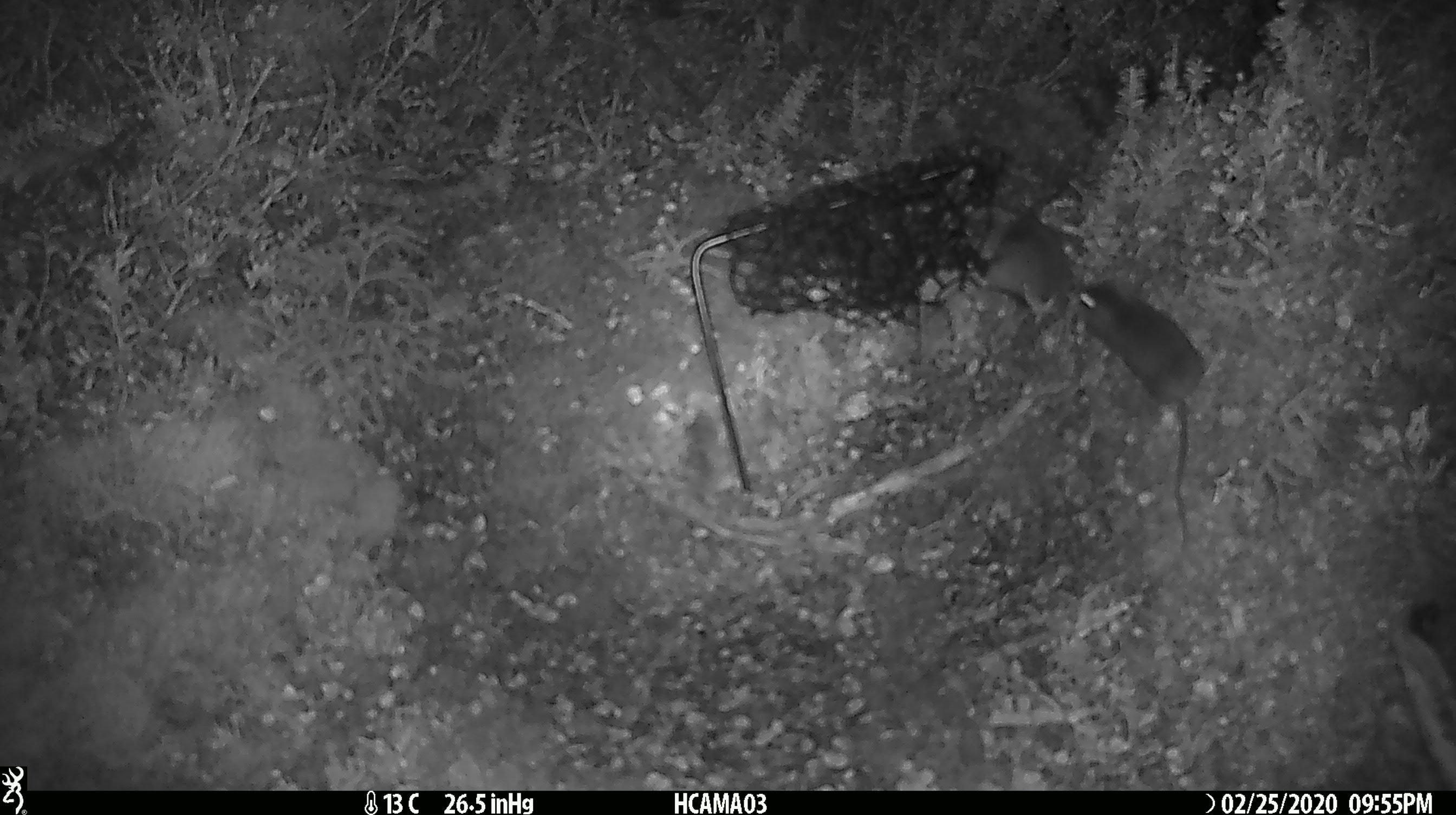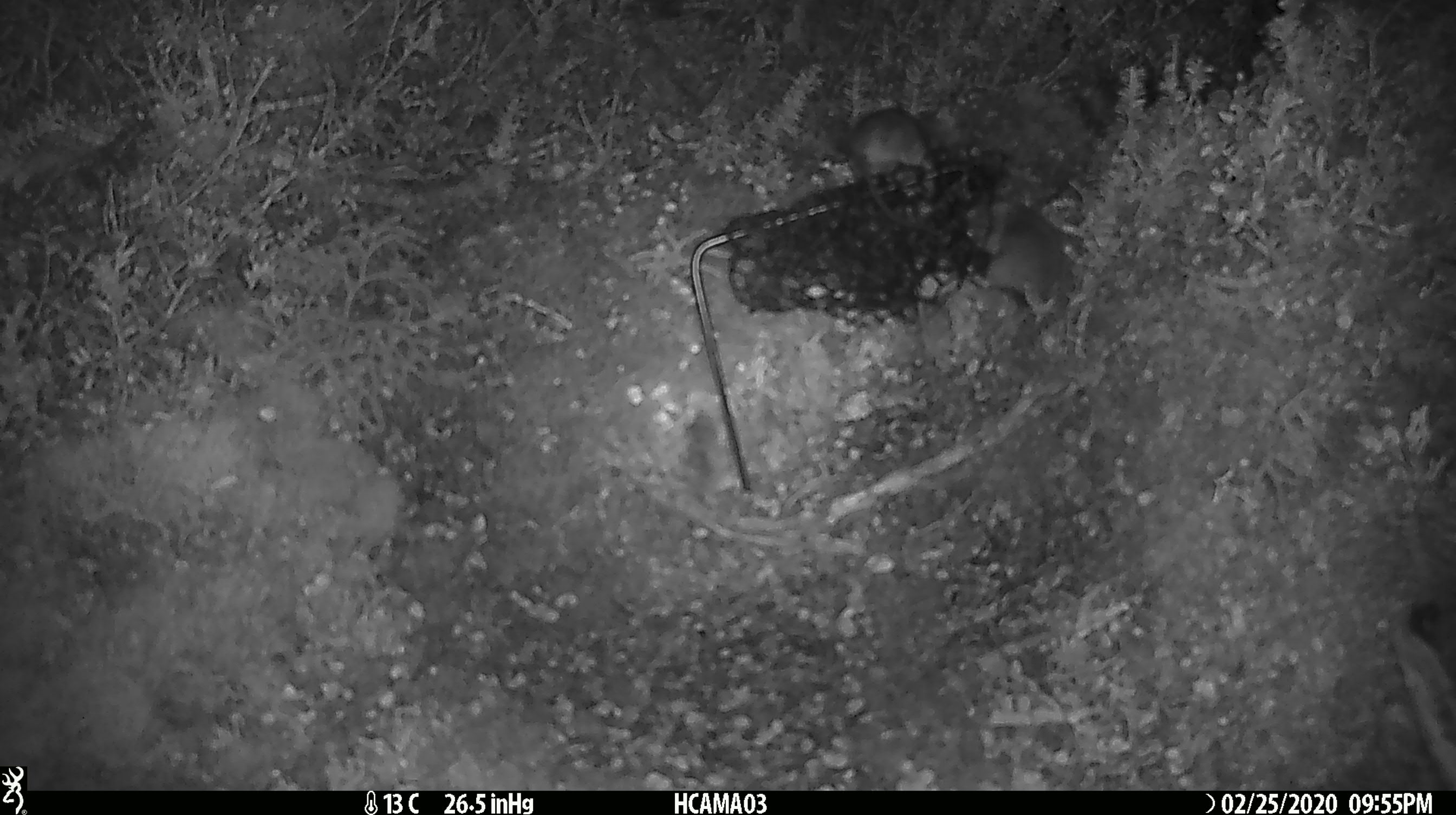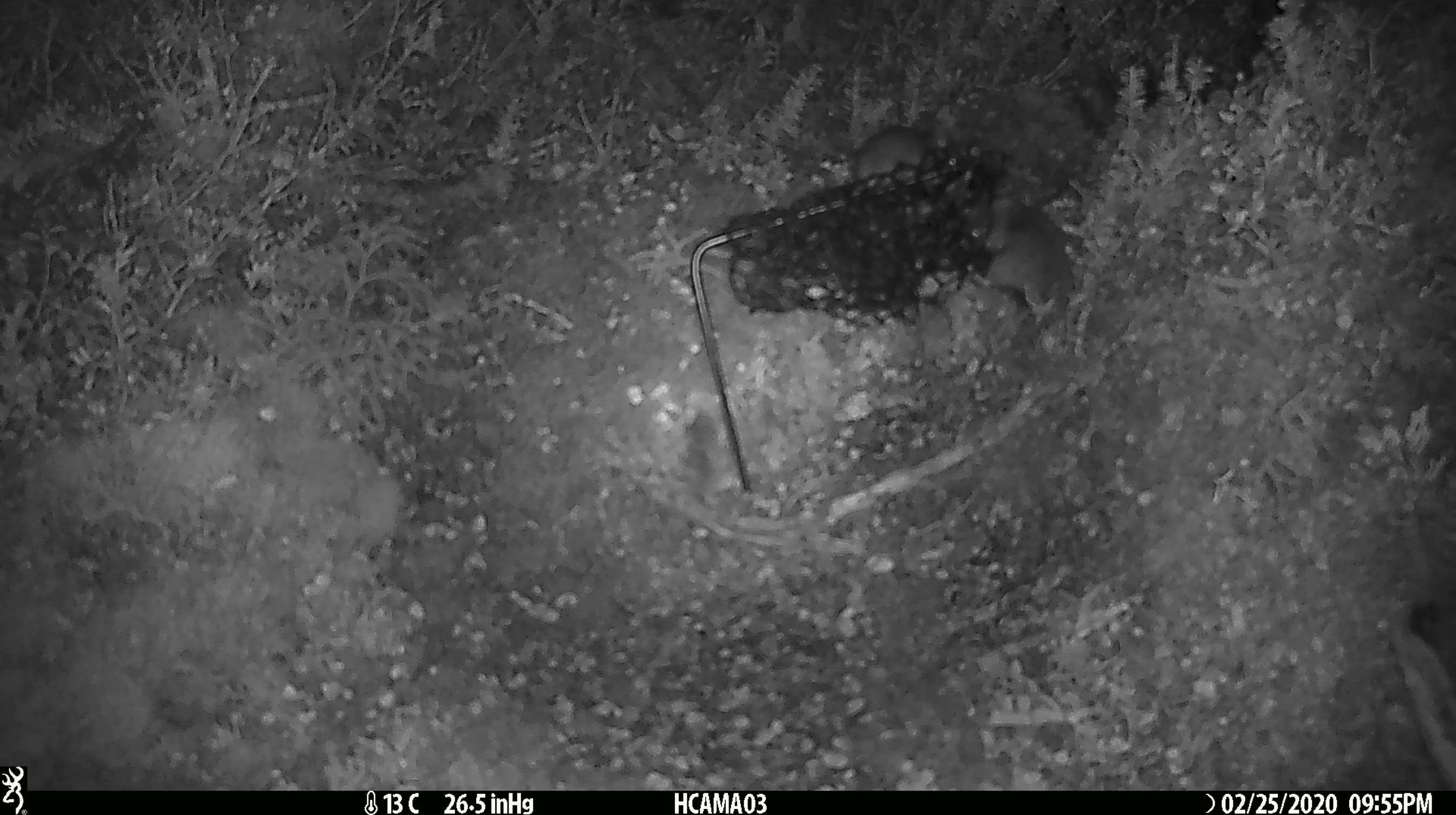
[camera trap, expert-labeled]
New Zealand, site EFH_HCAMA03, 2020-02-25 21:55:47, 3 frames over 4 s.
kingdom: Animalia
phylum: Chordata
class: Mammalia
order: Rodentia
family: Muridae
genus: Mus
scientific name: Mus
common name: mouse